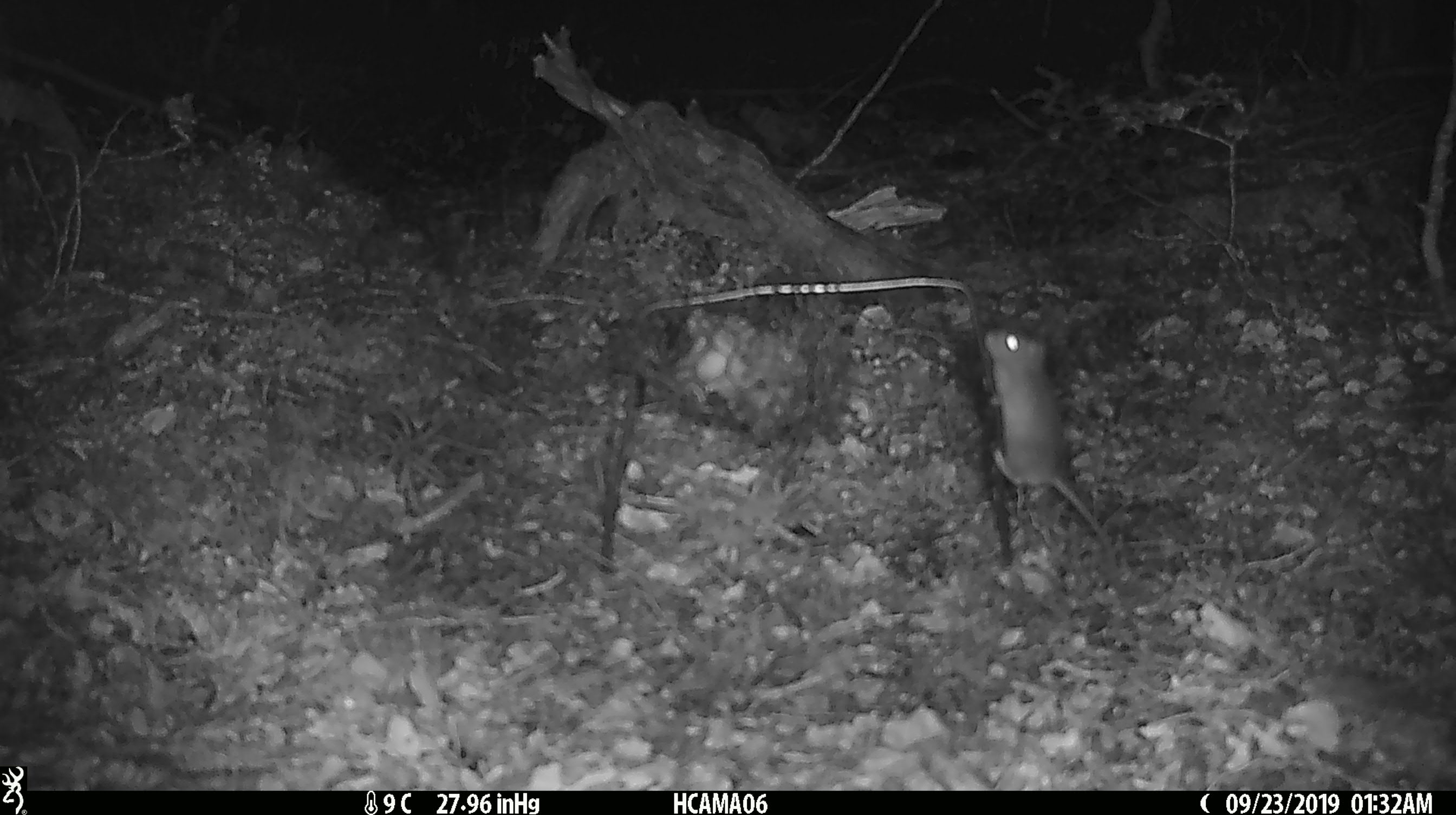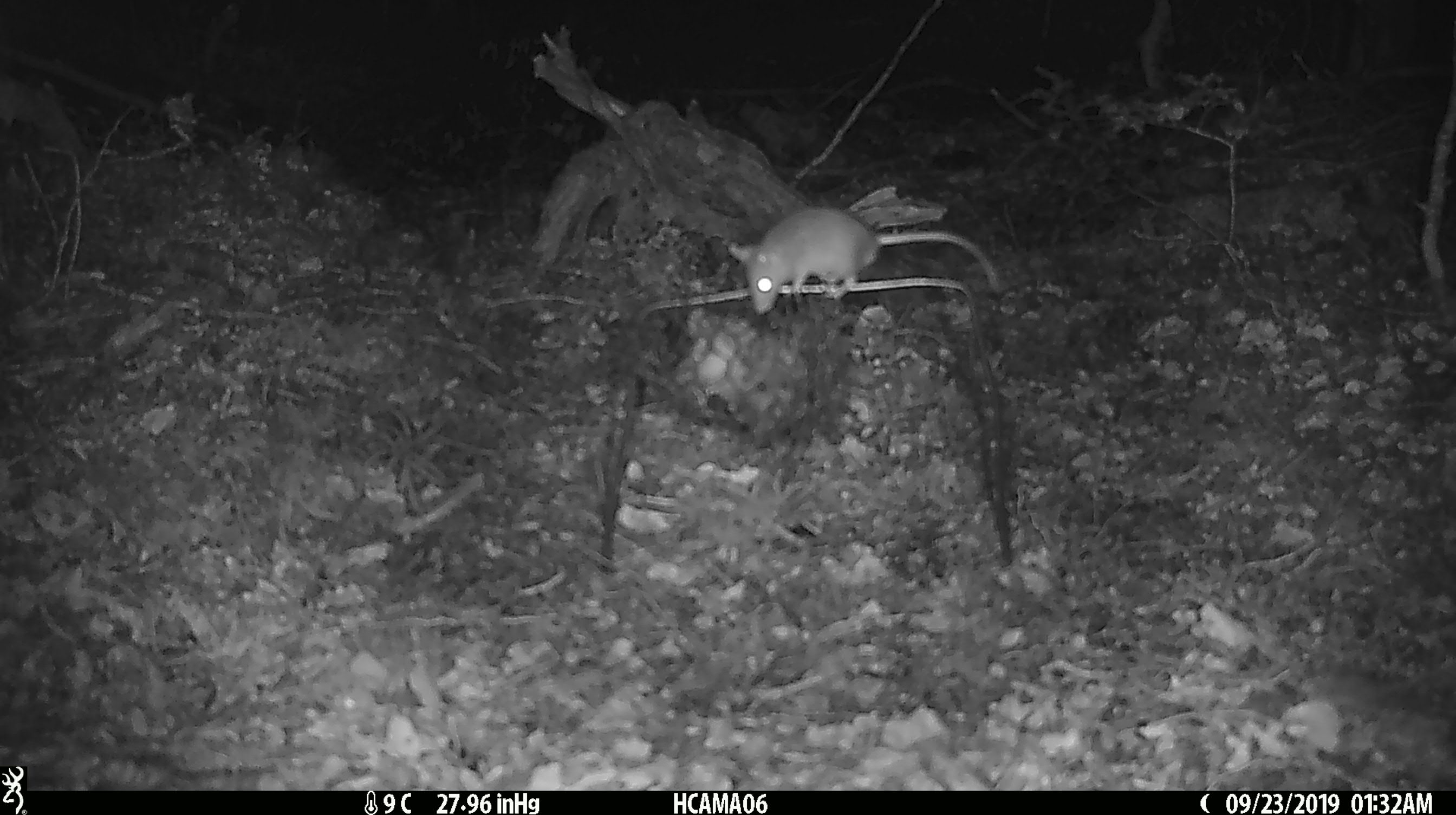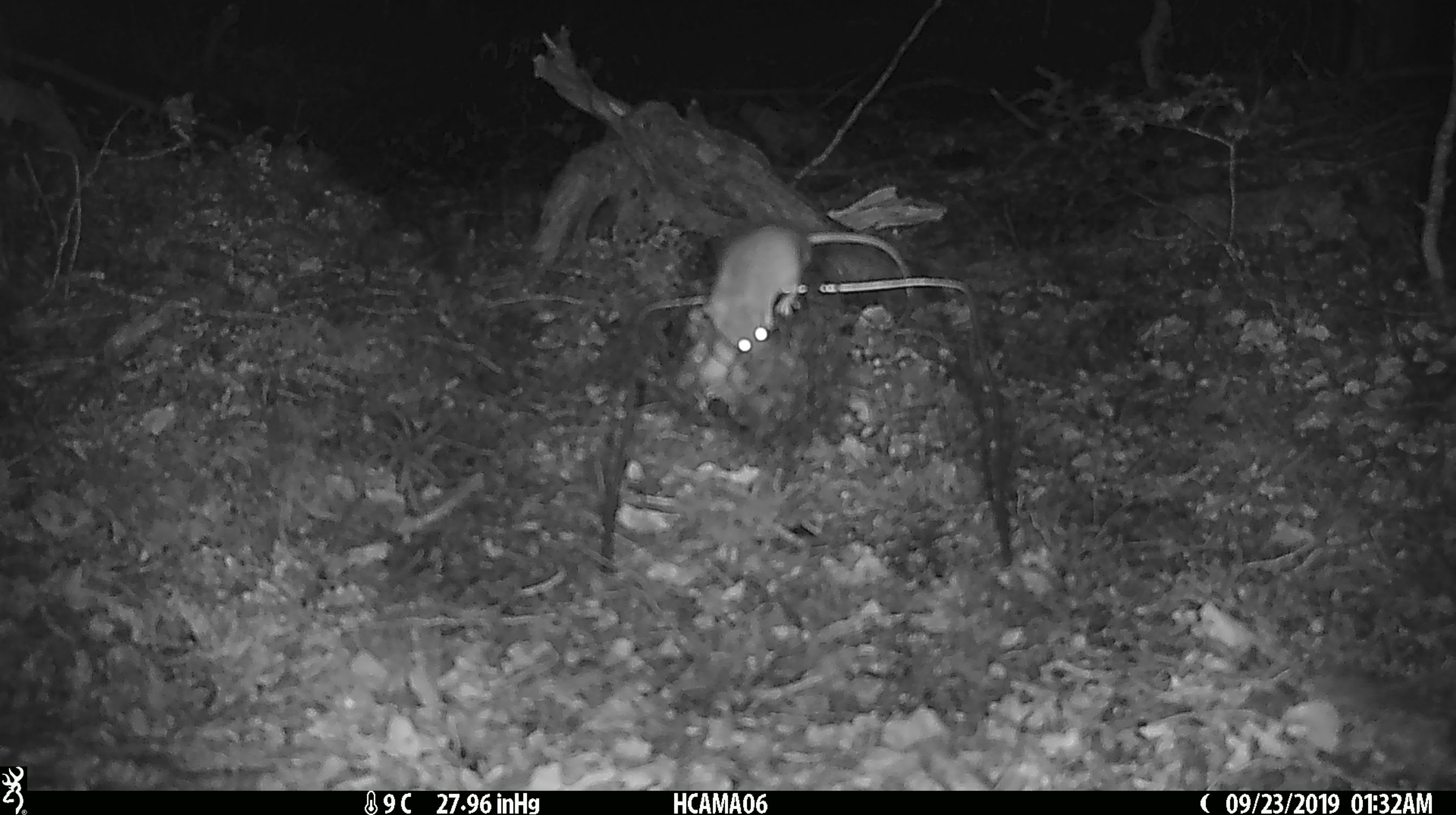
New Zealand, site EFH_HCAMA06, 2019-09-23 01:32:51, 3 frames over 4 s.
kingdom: Animalia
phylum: Chordata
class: Mammalia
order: Rodentia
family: Muridae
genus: Mus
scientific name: Mus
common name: mouse